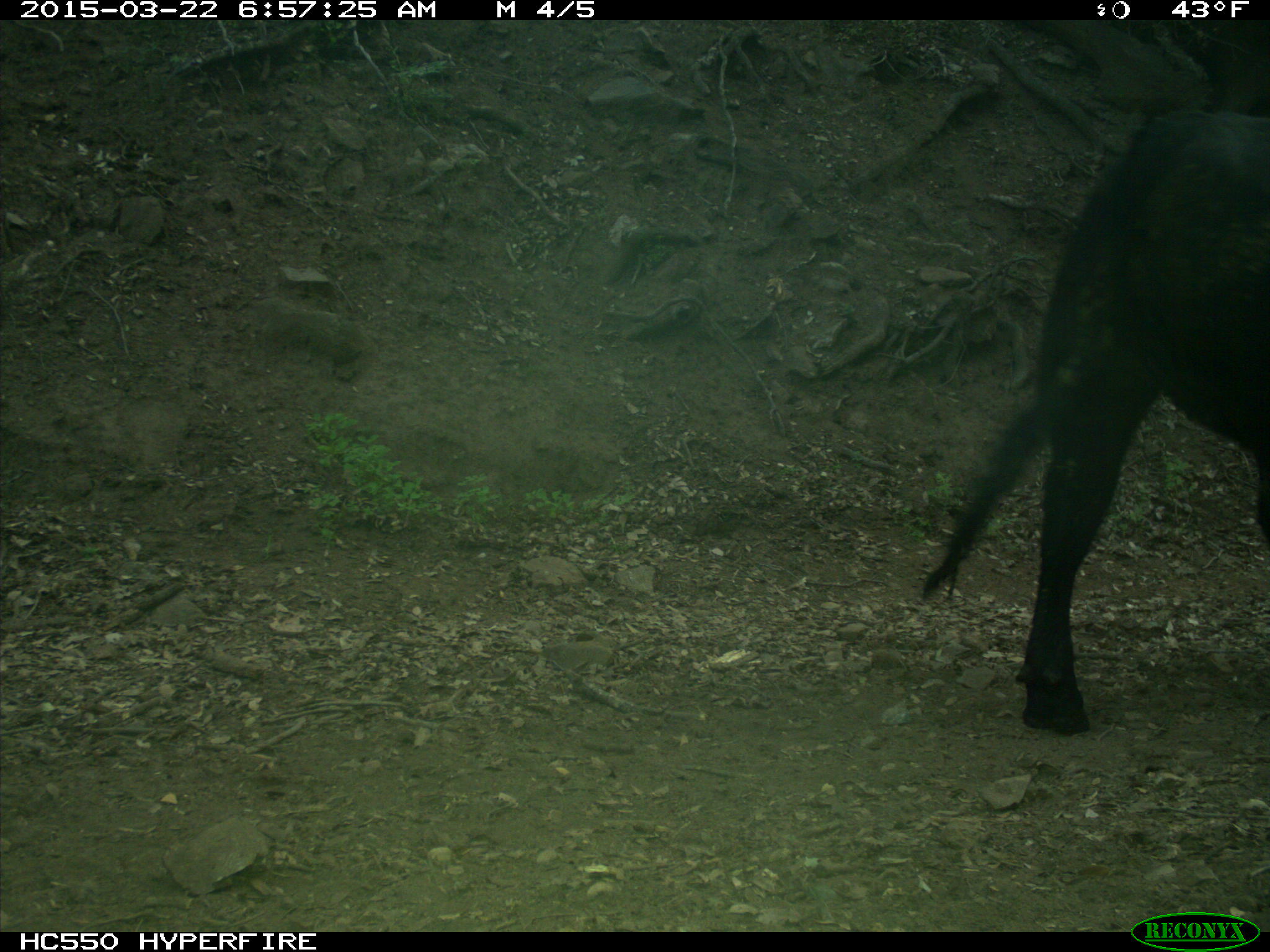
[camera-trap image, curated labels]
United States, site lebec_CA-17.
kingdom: Animalia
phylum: Chordata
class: Mammalia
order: Artiodactyla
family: Bovidae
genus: Bos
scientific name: Bos taurus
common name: domestic cow